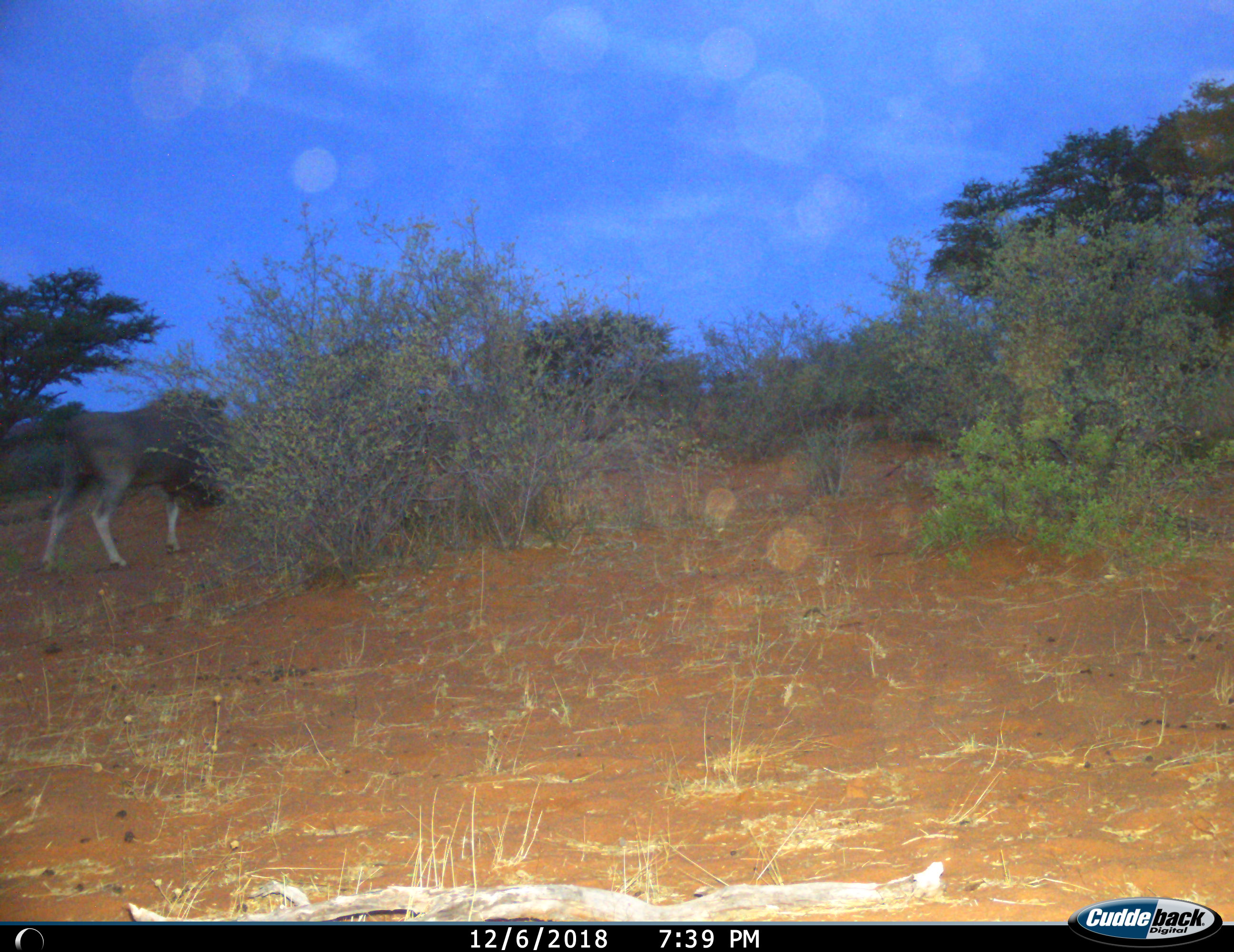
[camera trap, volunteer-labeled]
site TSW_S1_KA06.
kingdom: Animalia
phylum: Chordata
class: Mammalia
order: Artiodactyla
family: Bovidae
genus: Tragelaphus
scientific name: Tragelaphus oryx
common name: eland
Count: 1.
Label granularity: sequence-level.